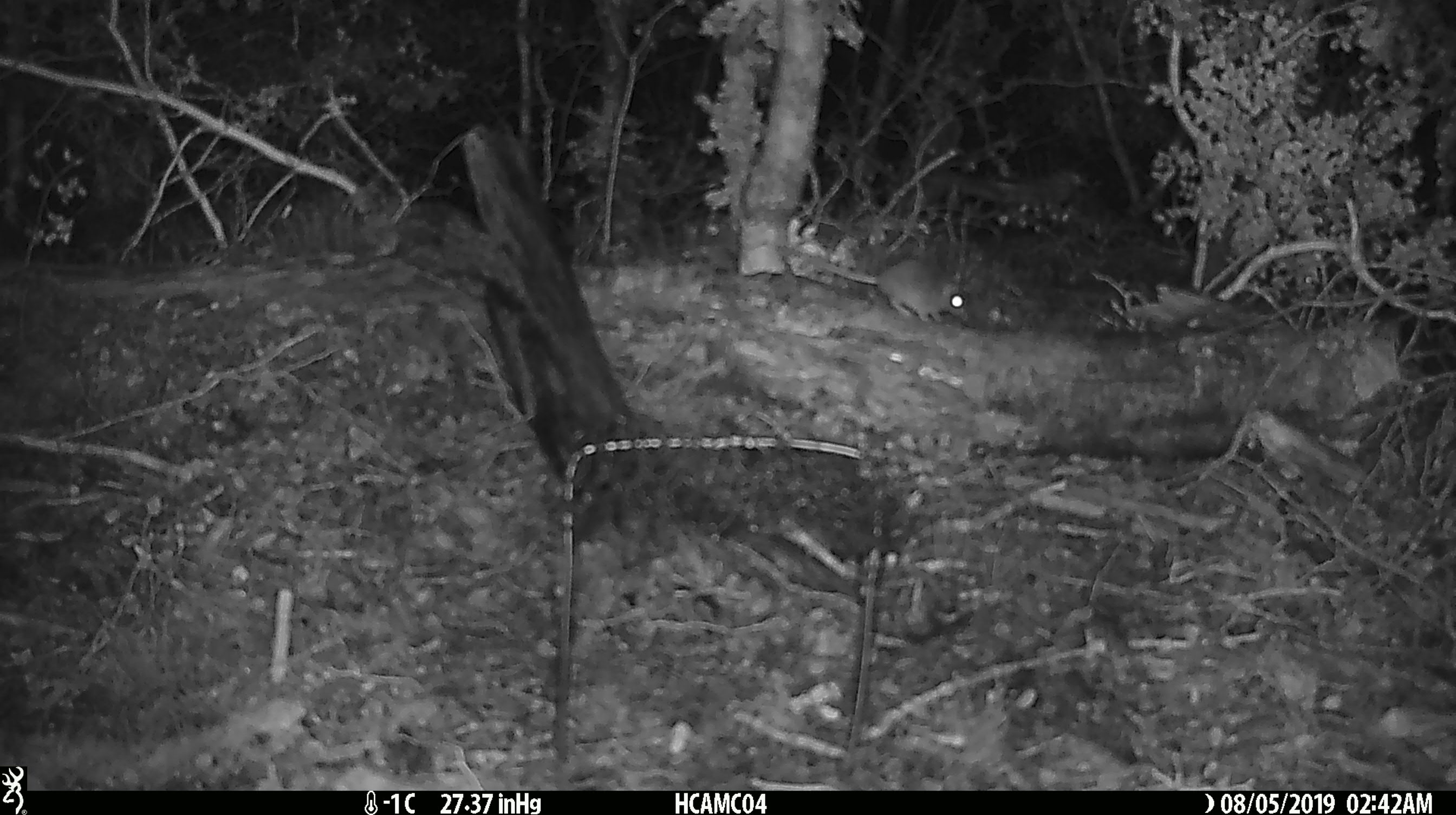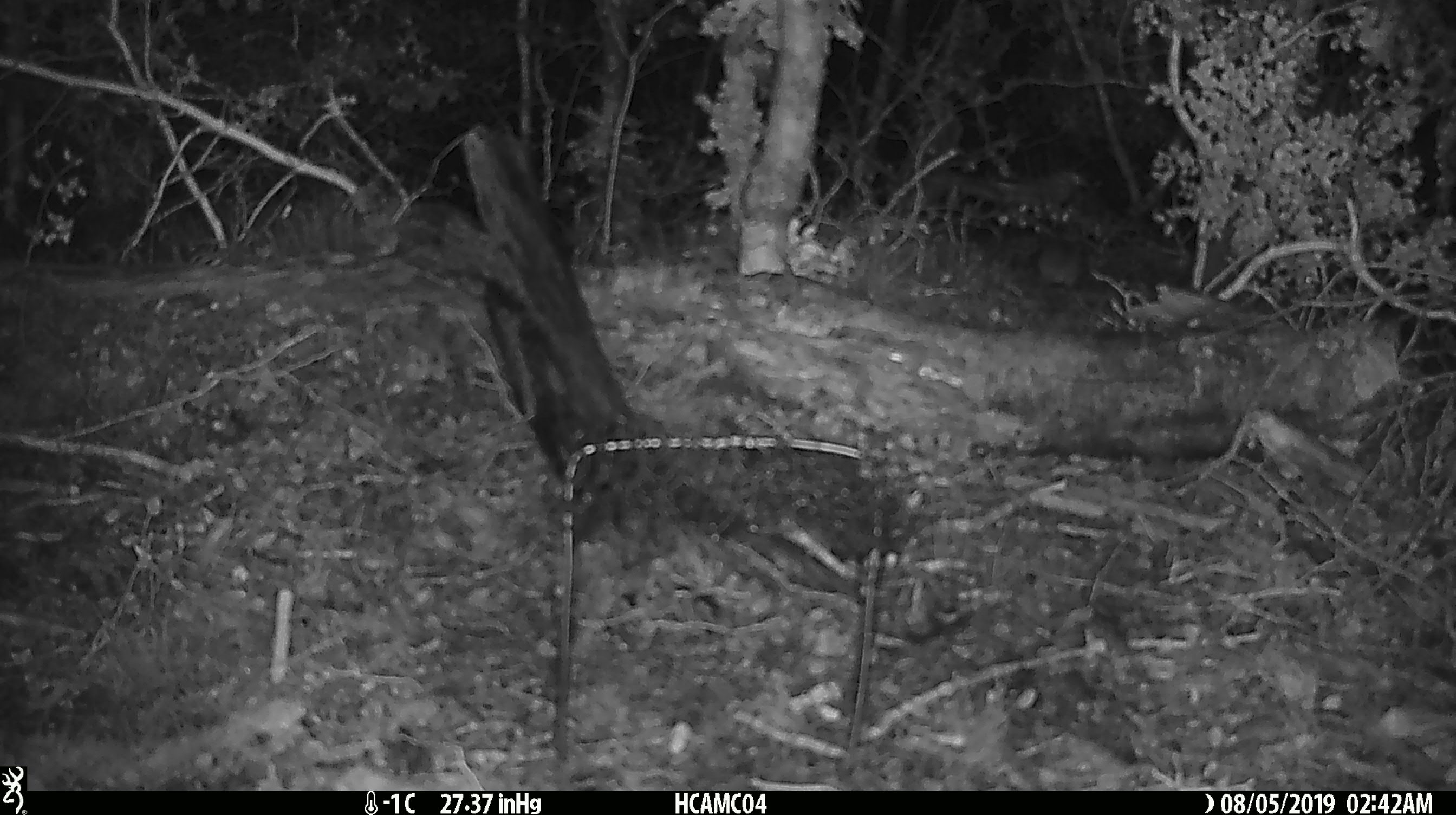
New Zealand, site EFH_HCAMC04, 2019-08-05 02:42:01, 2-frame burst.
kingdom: Animalia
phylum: Chordata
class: Mammalia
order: Rodentia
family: Muridae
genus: Mus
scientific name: Mus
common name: mouse